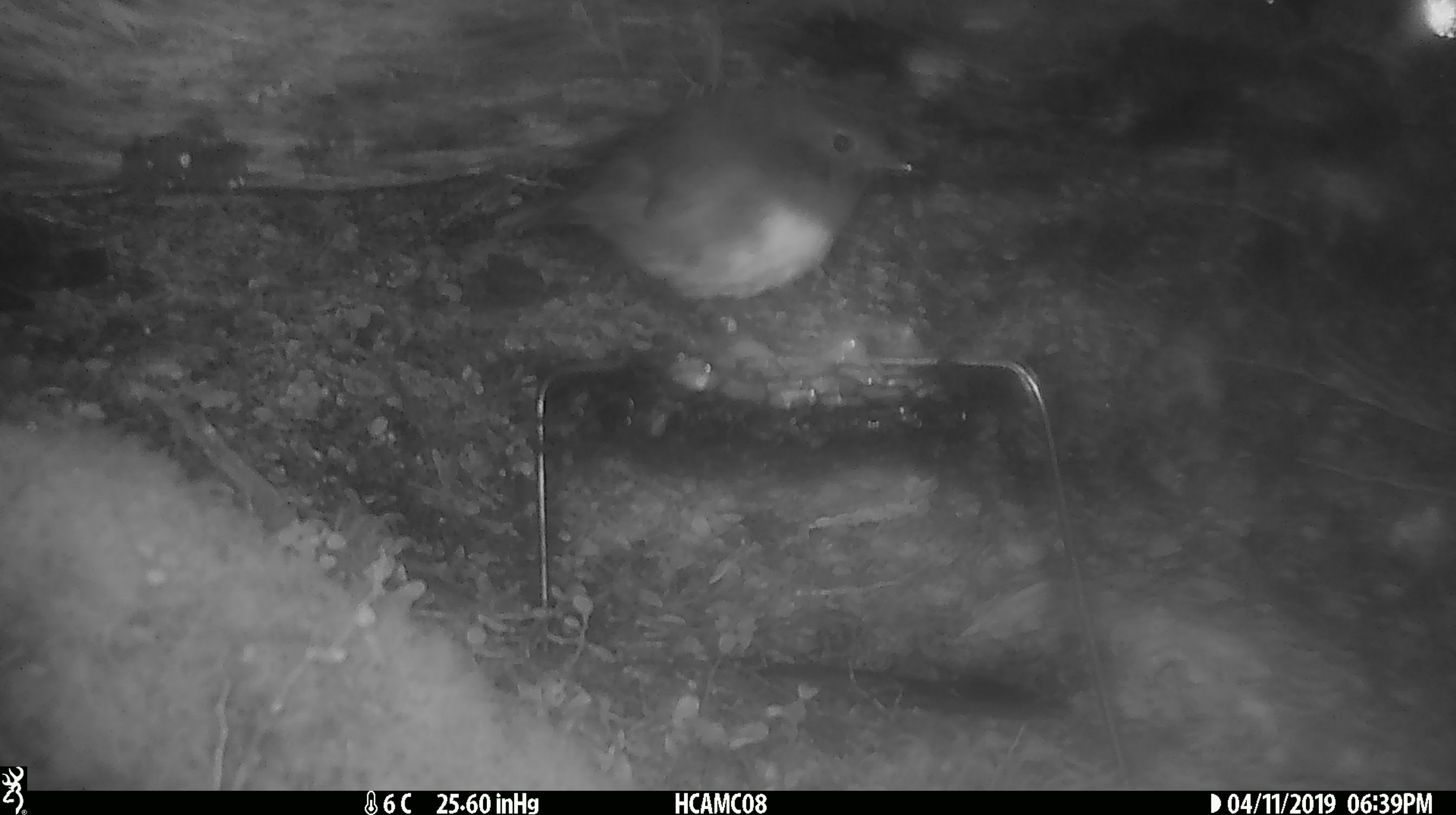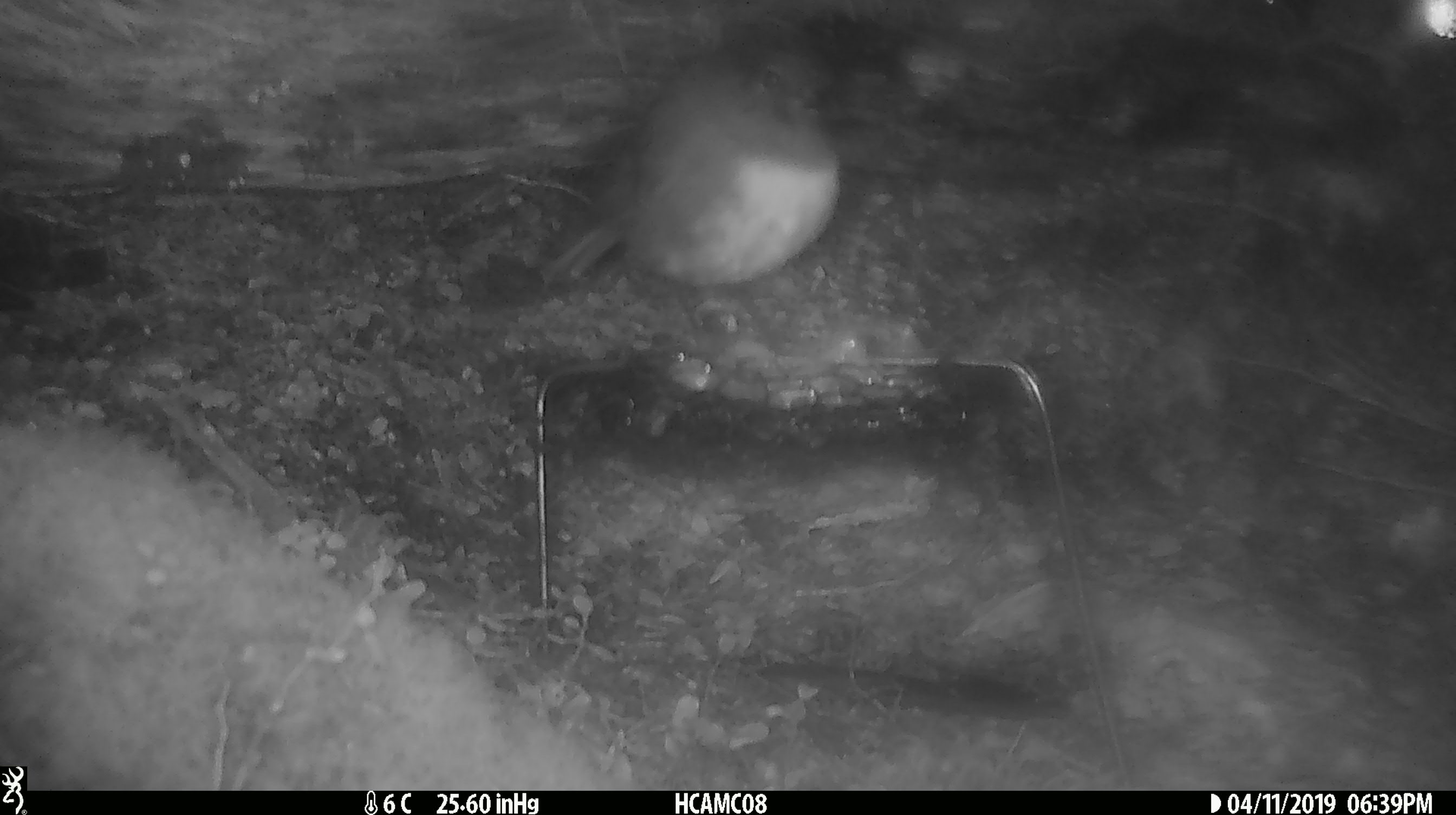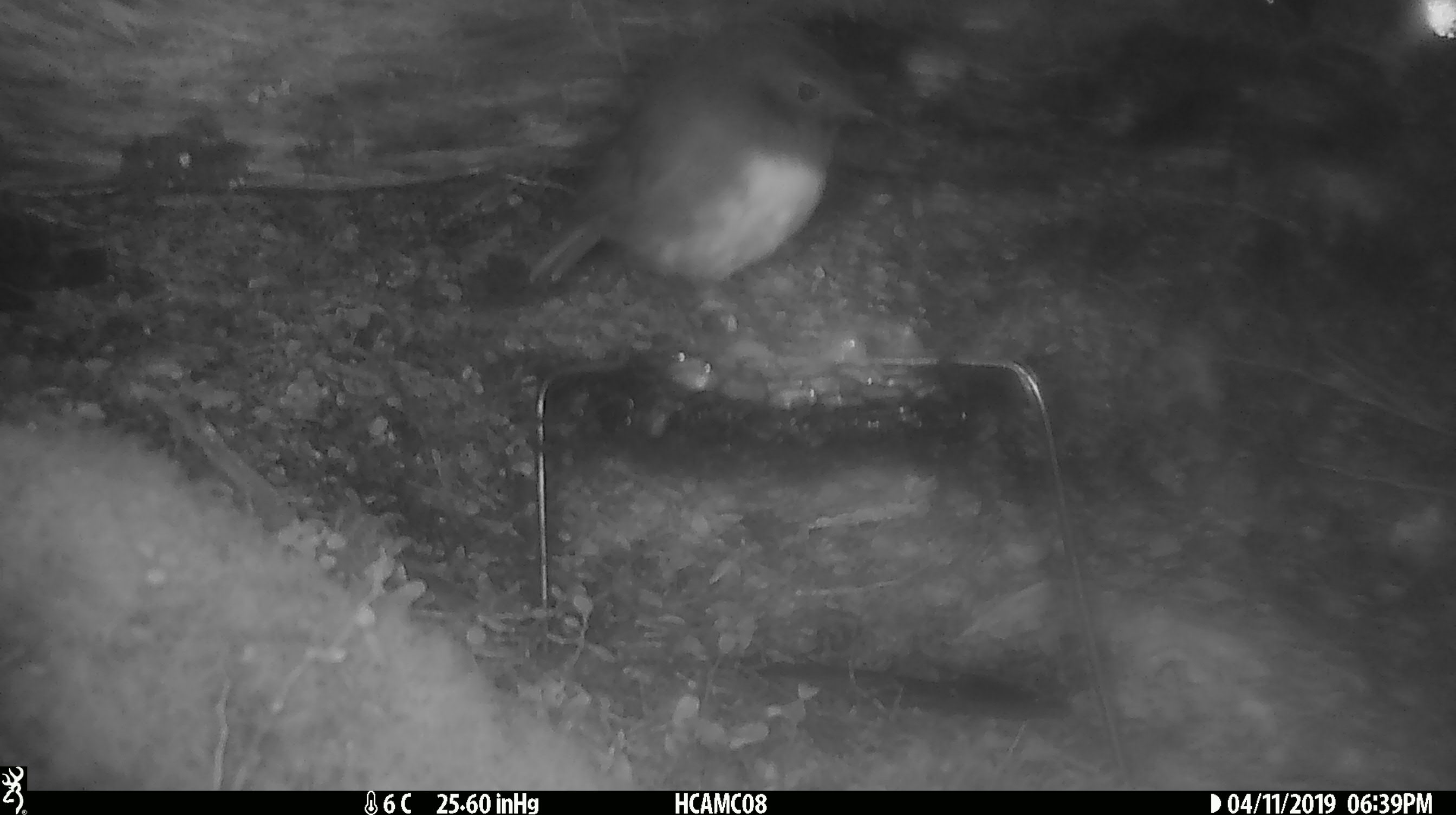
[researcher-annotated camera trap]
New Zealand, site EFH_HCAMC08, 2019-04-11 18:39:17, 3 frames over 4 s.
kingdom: Animalia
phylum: Chordata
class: Aves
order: Passeriformes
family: Petroicidae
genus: Petroica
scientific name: Petroica australis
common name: new zealand robin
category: robin